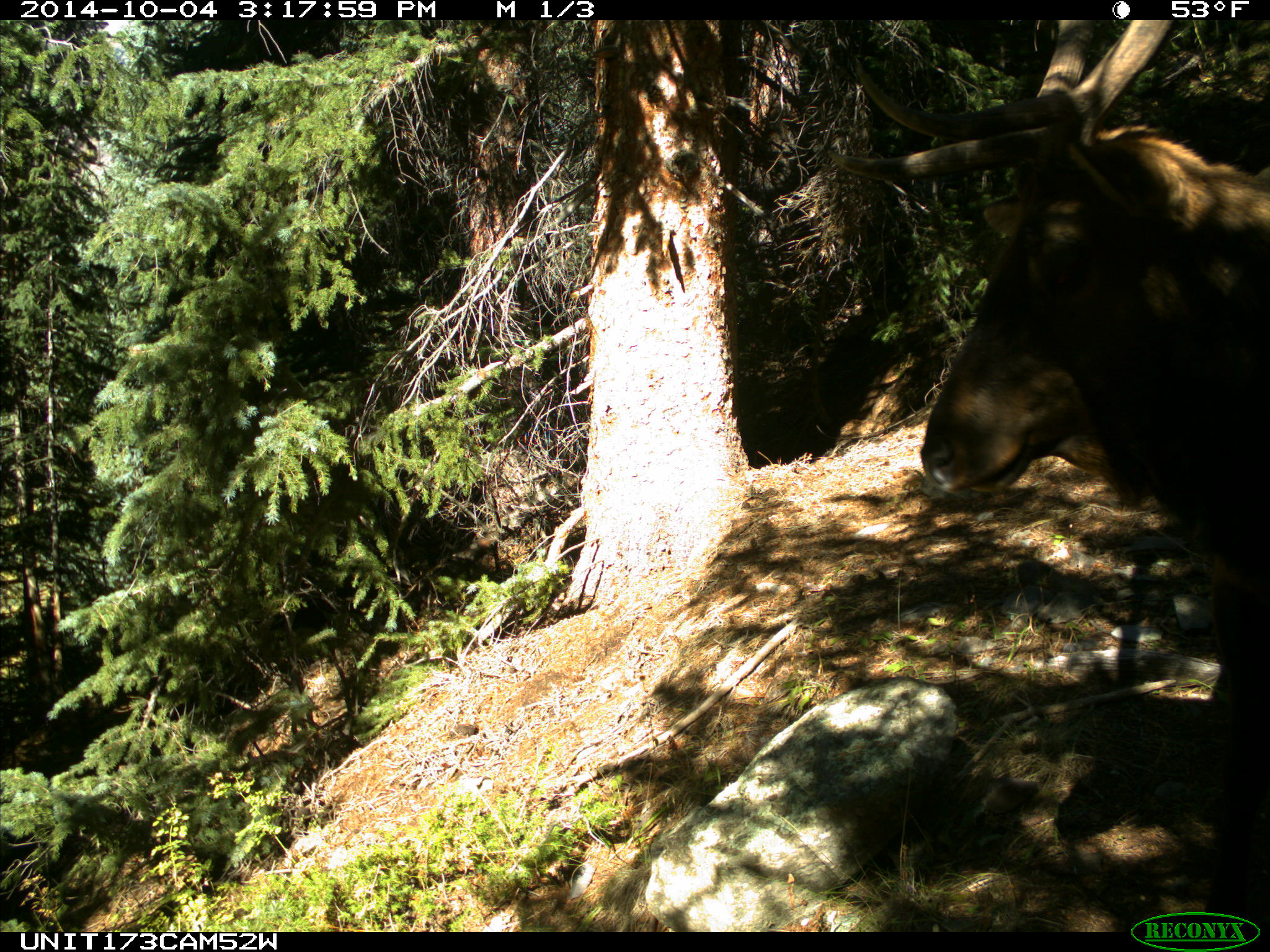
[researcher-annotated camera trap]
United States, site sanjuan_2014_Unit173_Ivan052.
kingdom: Animalia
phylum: Chordata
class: Mammalia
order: Artiodactyla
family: Cervidae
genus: Cervus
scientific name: Cervus elaphus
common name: red deer